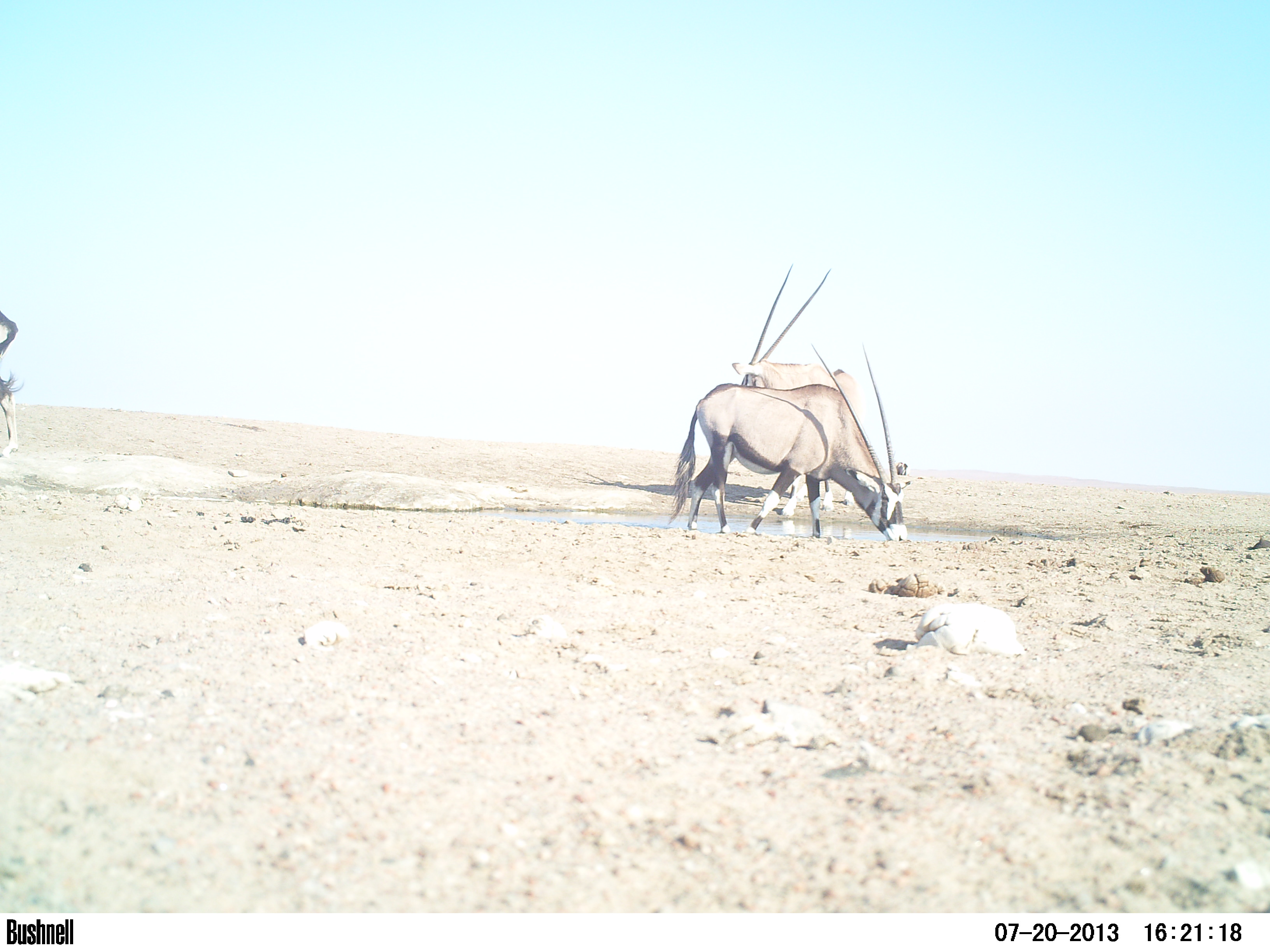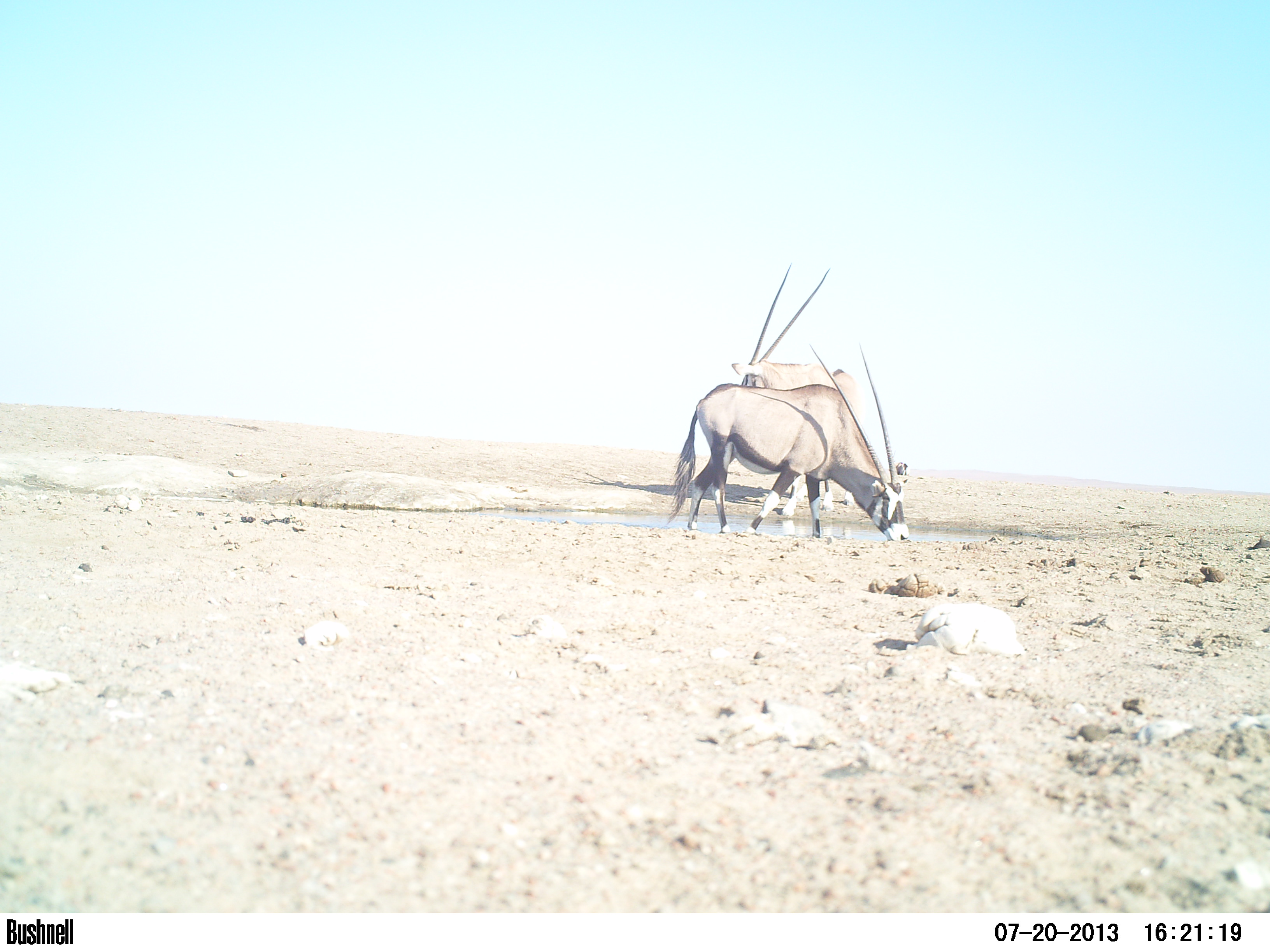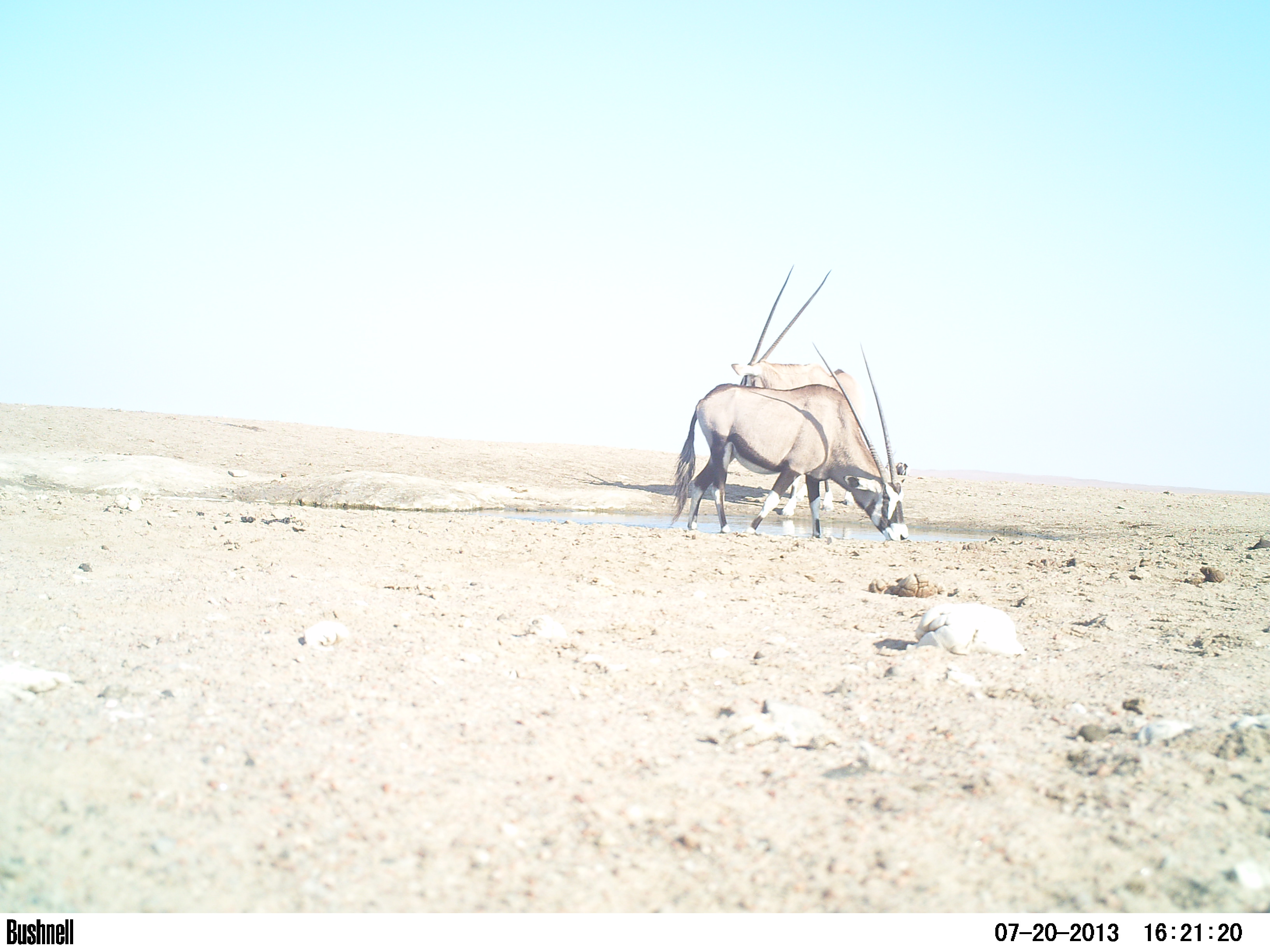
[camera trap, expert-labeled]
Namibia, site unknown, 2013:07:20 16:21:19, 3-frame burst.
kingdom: Animalia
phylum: Chordata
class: Mammalia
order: Artiodactyla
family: Bovidae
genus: Oryx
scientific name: Oryx gazella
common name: gemsbok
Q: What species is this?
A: Oryx gazella (gemsbok).